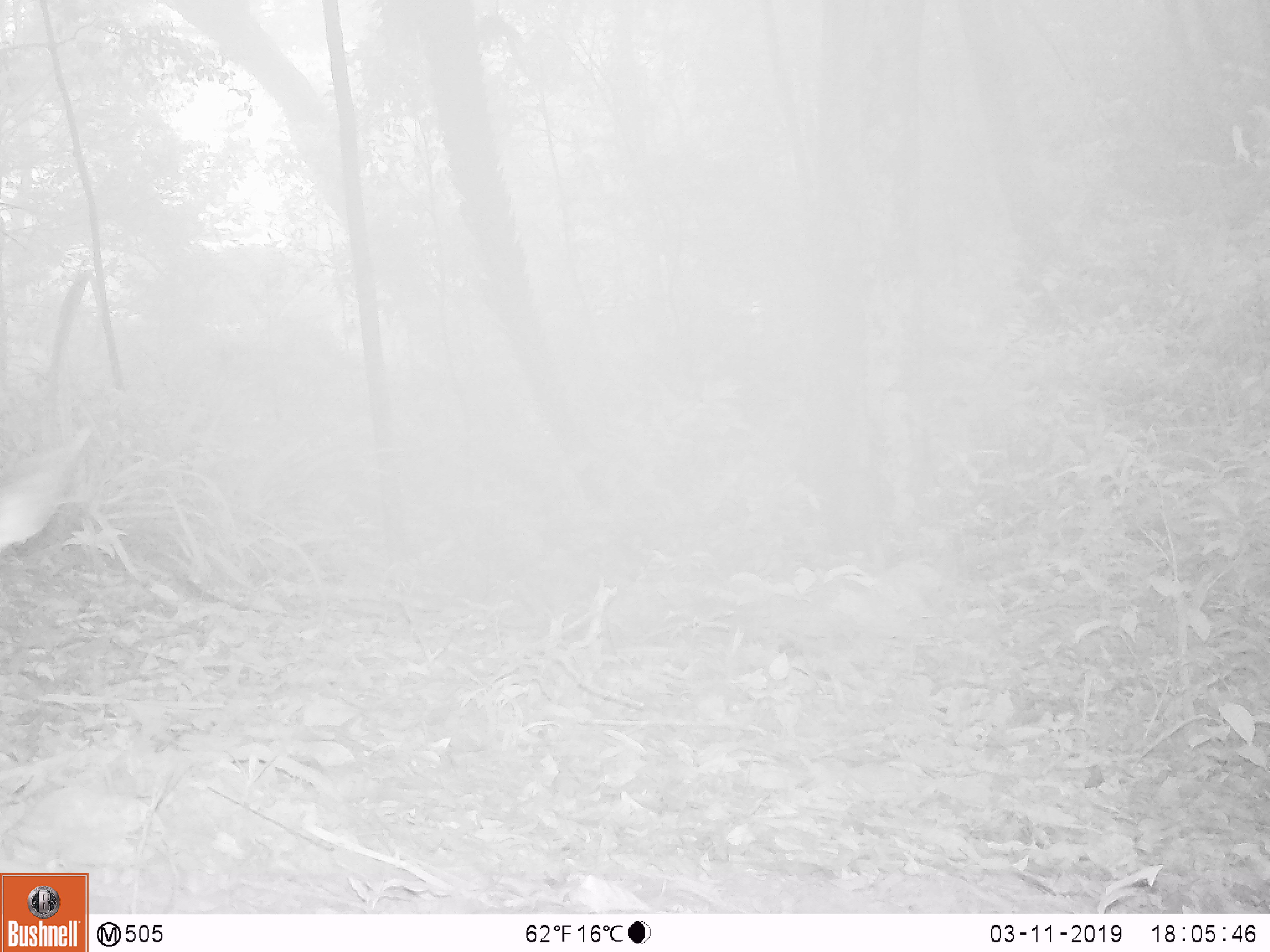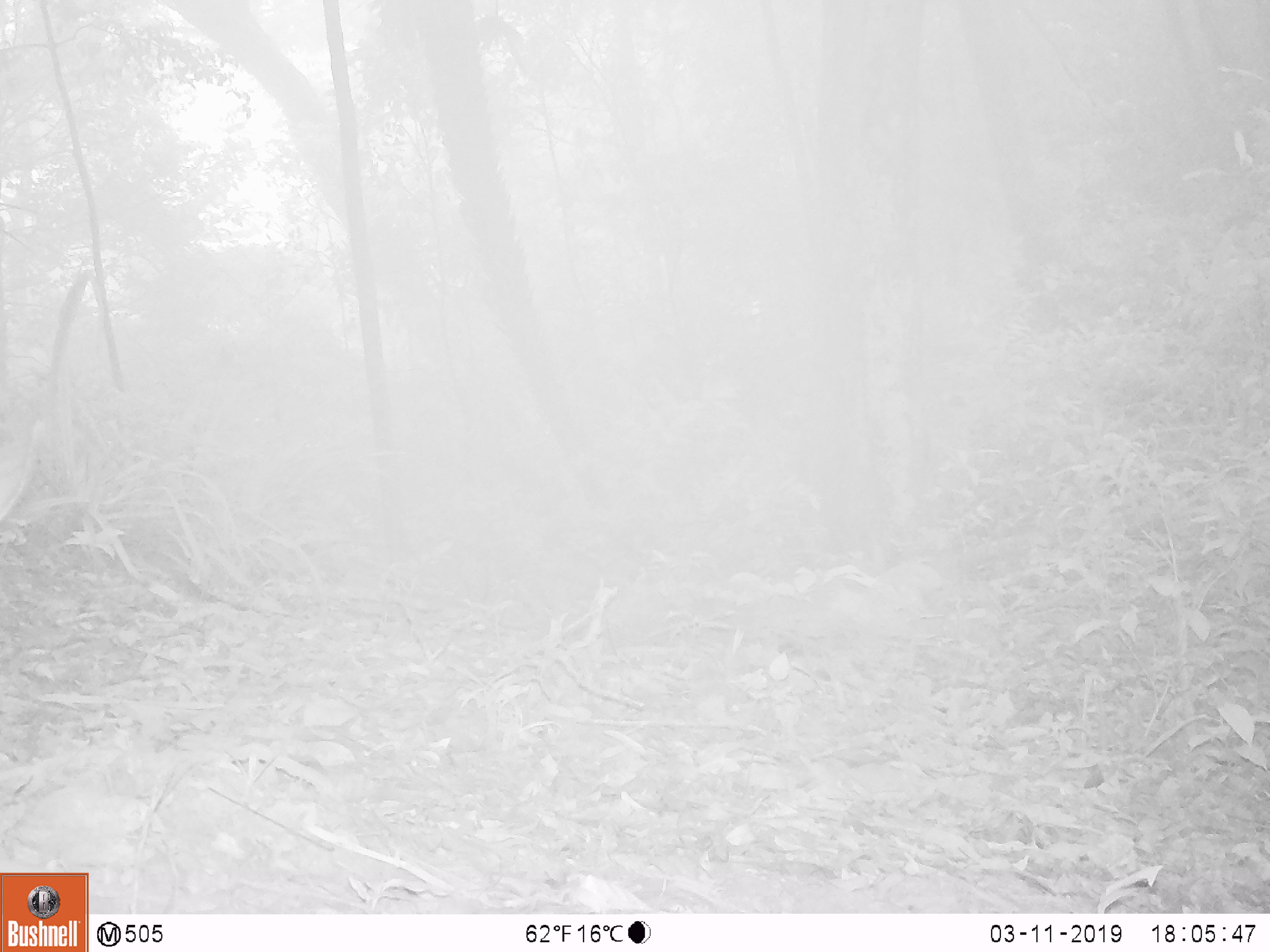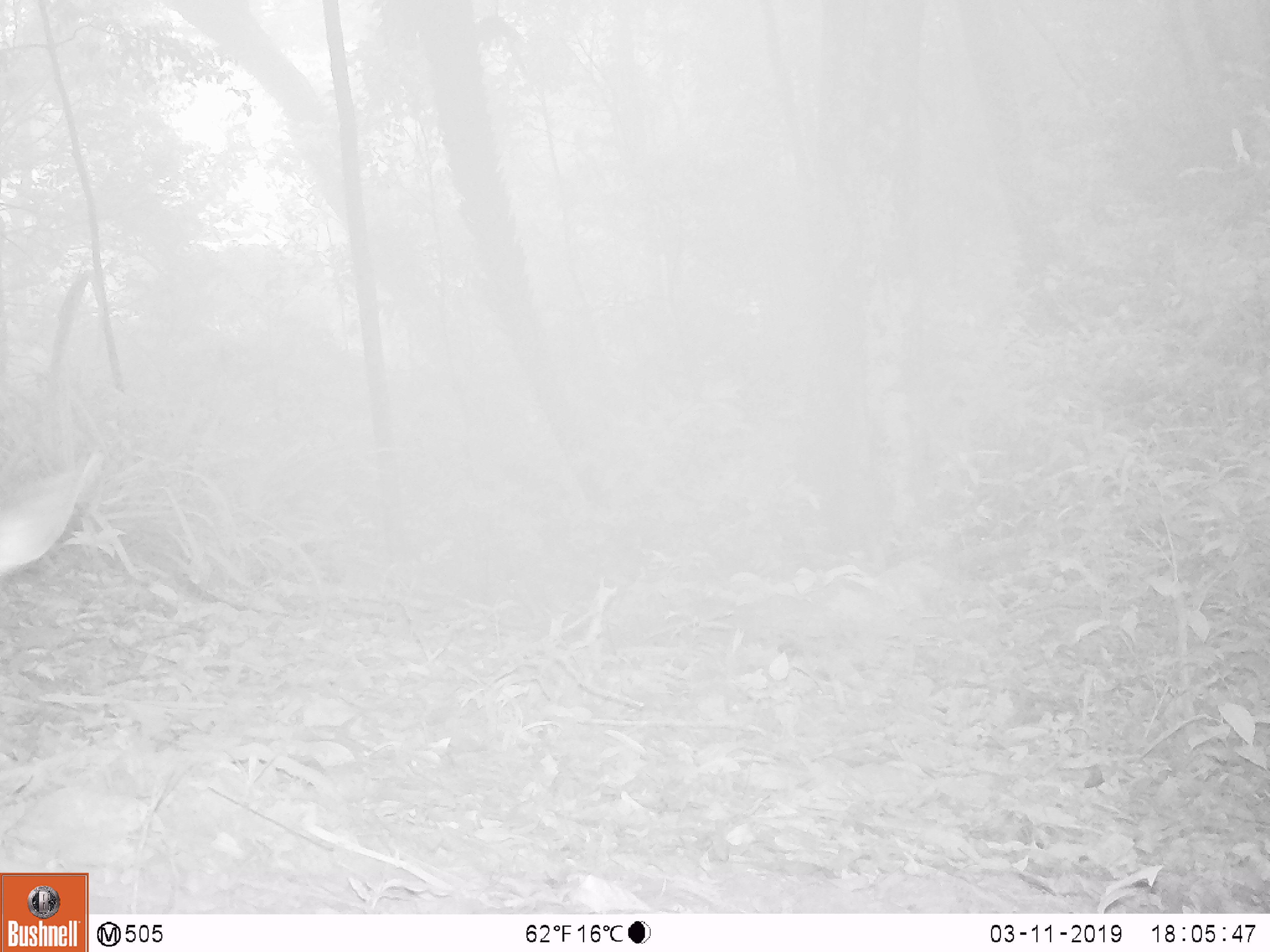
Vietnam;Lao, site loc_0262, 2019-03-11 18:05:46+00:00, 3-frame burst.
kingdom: Animalia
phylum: Chordata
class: Mammalia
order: Artiodactyla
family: Cervidae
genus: Rusa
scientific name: Rusa unicolor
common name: sambar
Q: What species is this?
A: Sambar (Rusa unicolor).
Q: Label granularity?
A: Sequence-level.